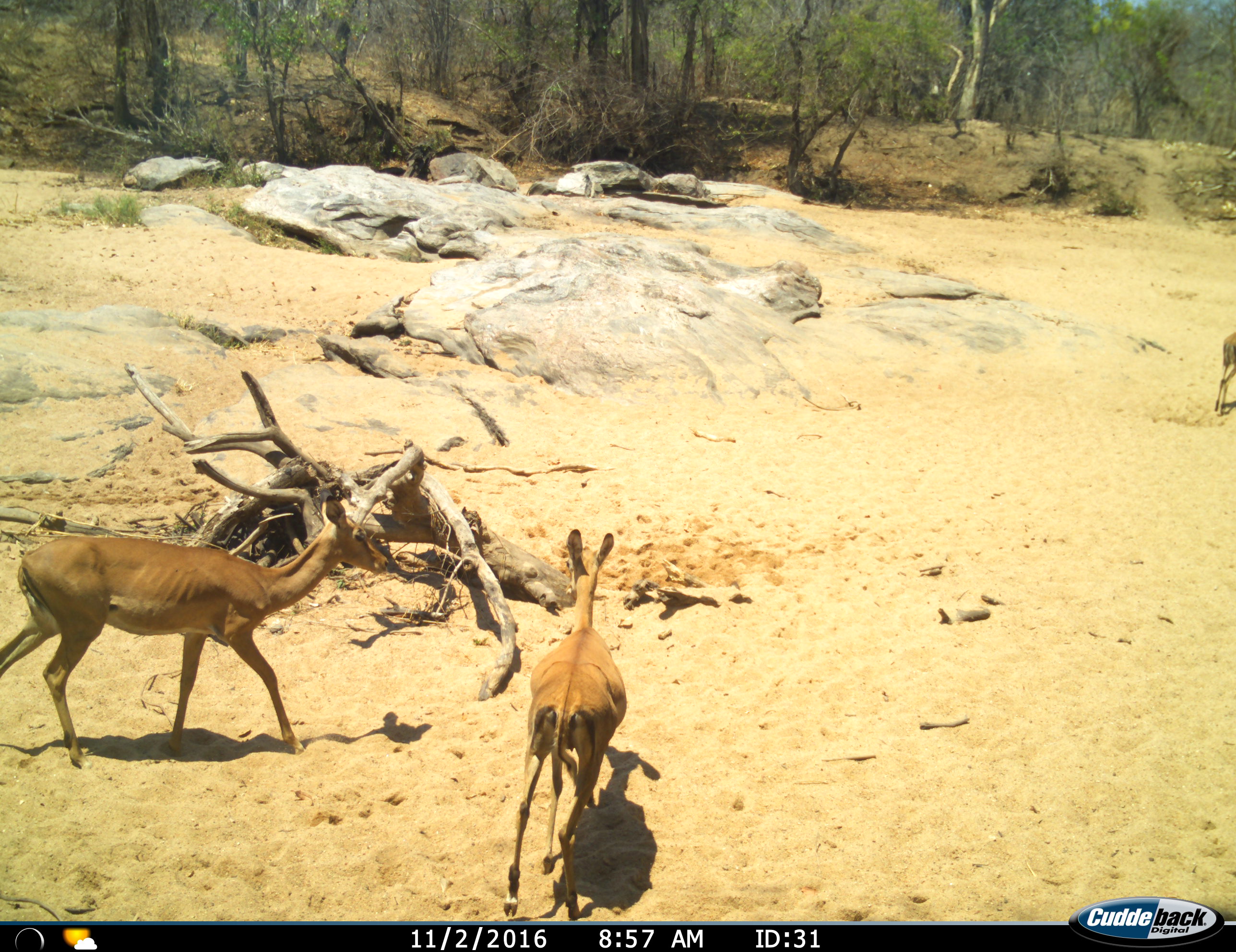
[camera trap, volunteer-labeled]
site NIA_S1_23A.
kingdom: Animalia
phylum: Chordata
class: Mammalia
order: Artiodactyla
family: Bovidae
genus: Aepyceros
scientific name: Aepyceros melampus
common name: impala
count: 3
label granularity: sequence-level